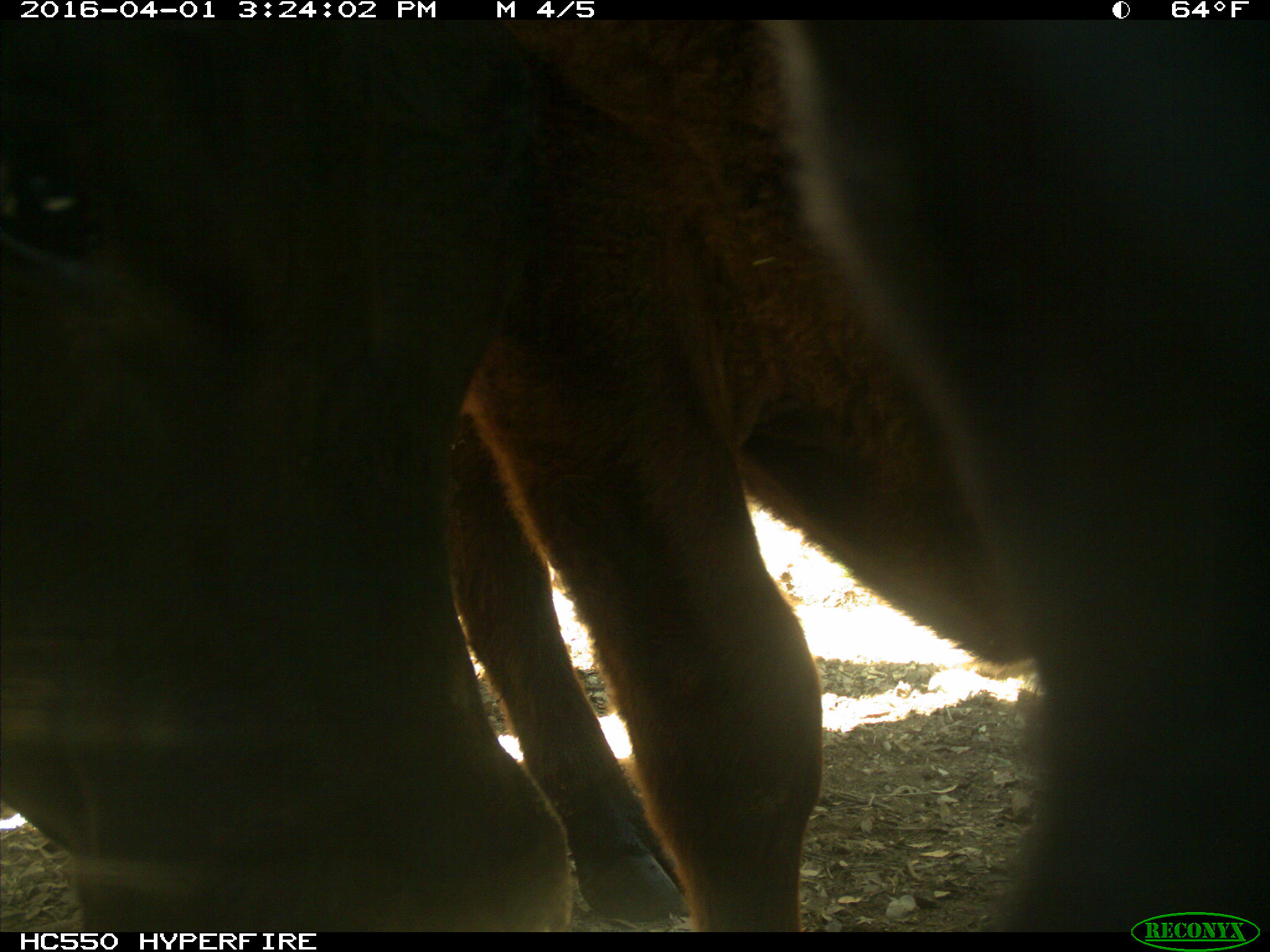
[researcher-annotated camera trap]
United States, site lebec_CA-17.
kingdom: Animalia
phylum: Chordata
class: Mammalia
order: Artiodactyla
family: Bovidae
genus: Bos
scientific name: Bos taurus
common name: domestic cow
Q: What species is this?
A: Bos taurus (domestic cow).